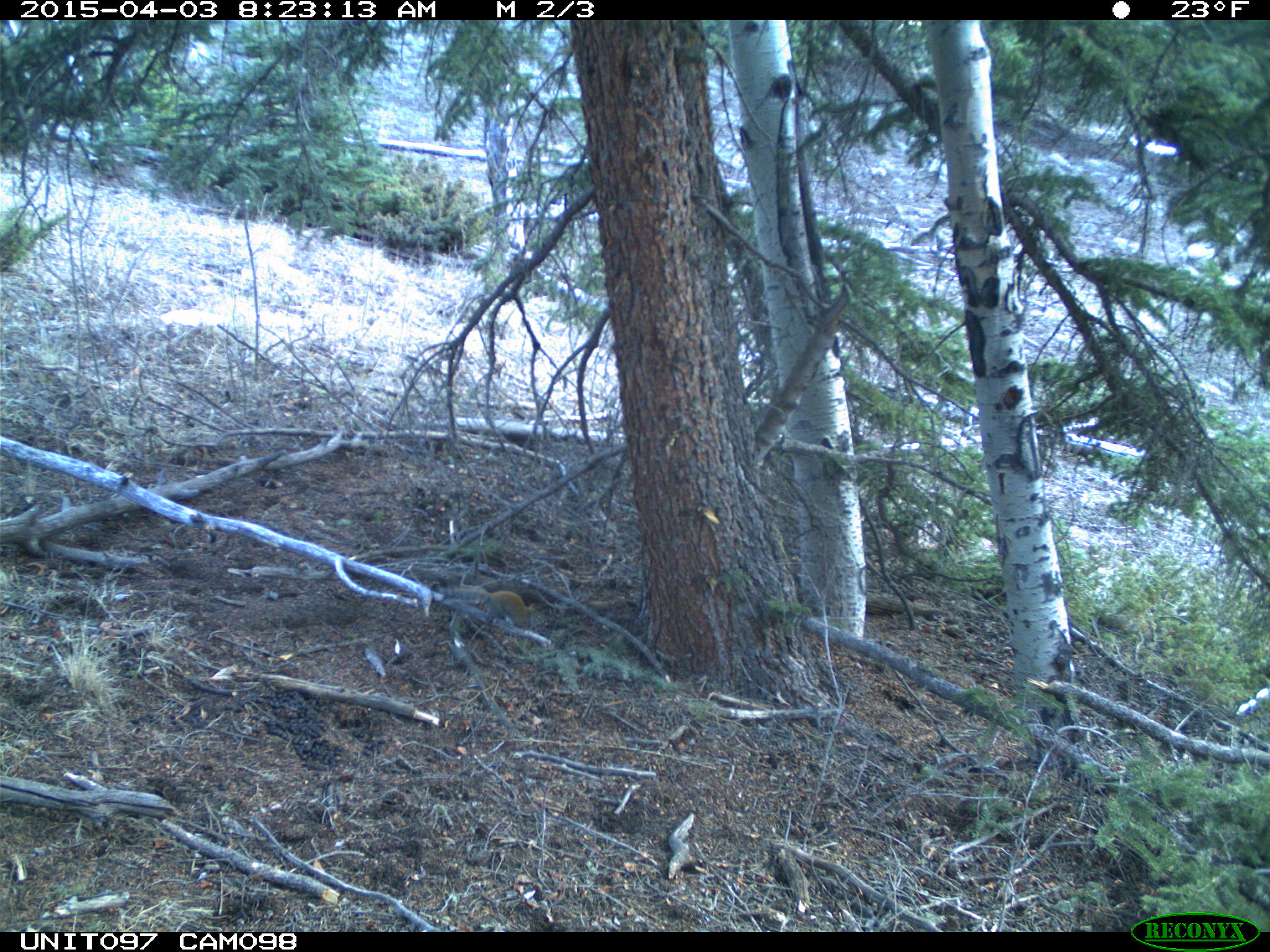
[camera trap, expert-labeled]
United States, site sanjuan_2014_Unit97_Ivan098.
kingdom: Animalia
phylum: Chordata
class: Mammalia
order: Rodentia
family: Sciuridae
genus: Tamiasciurus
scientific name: Tamiasciurus hudsonicus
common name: american red squirrel